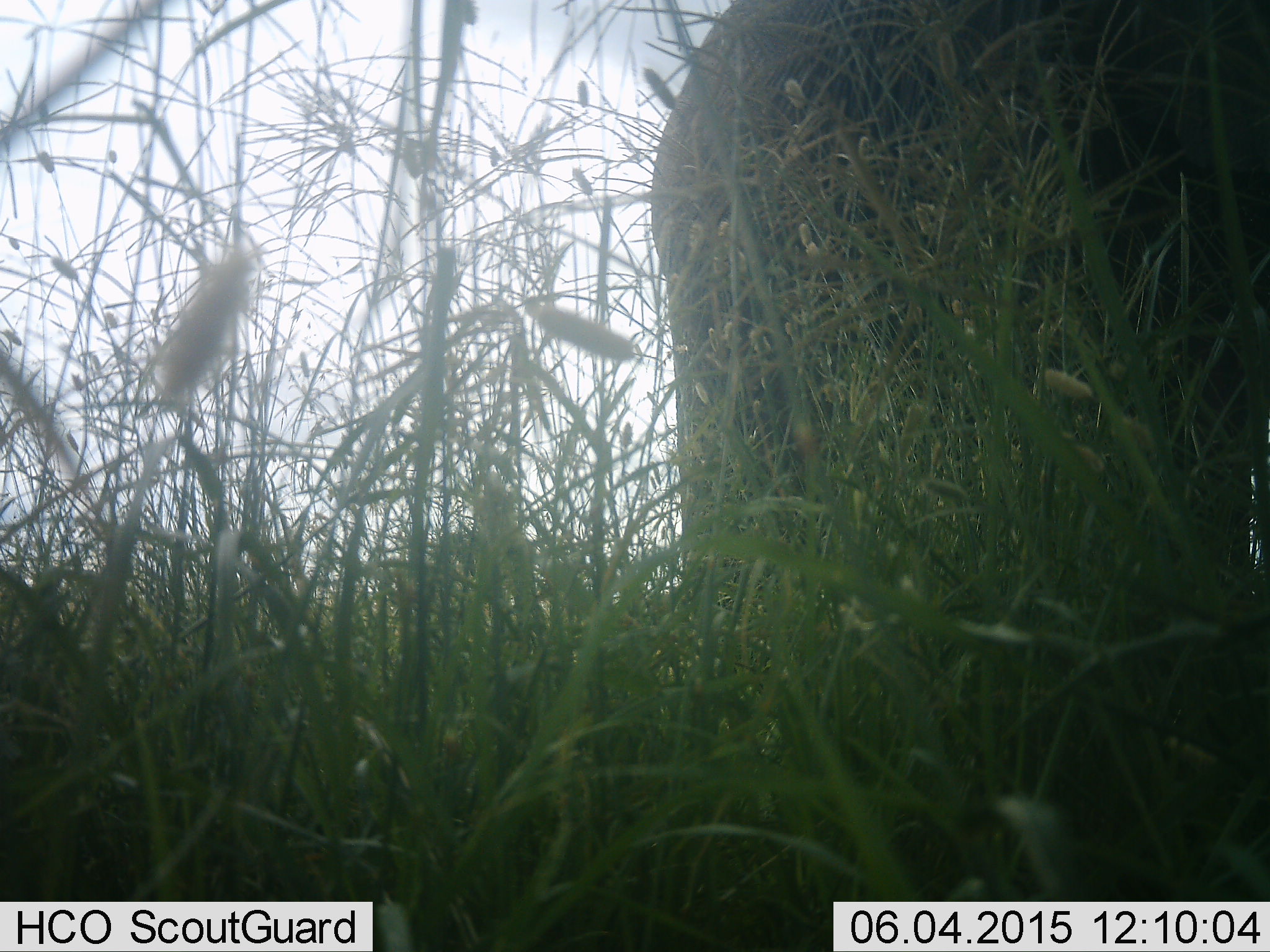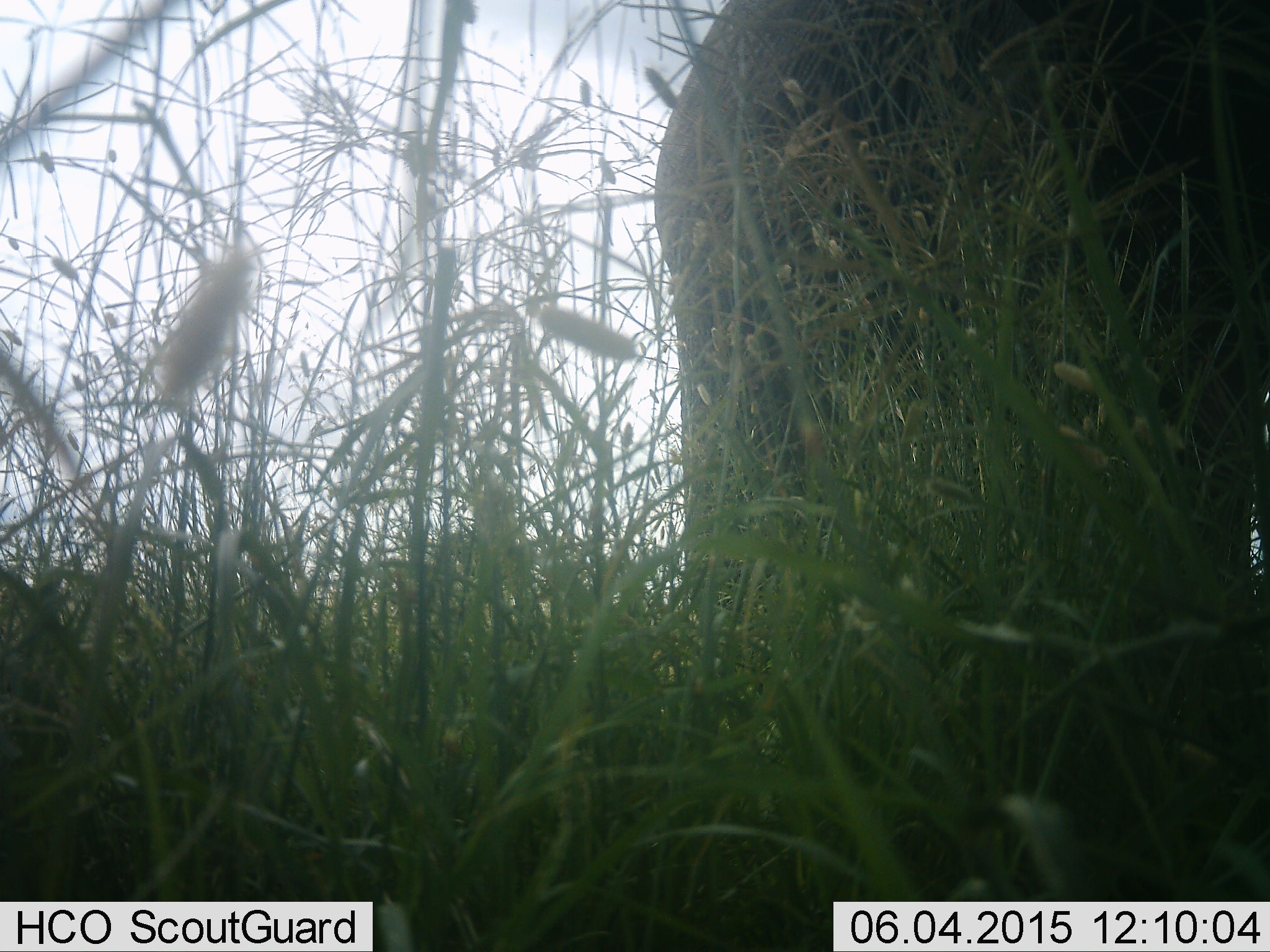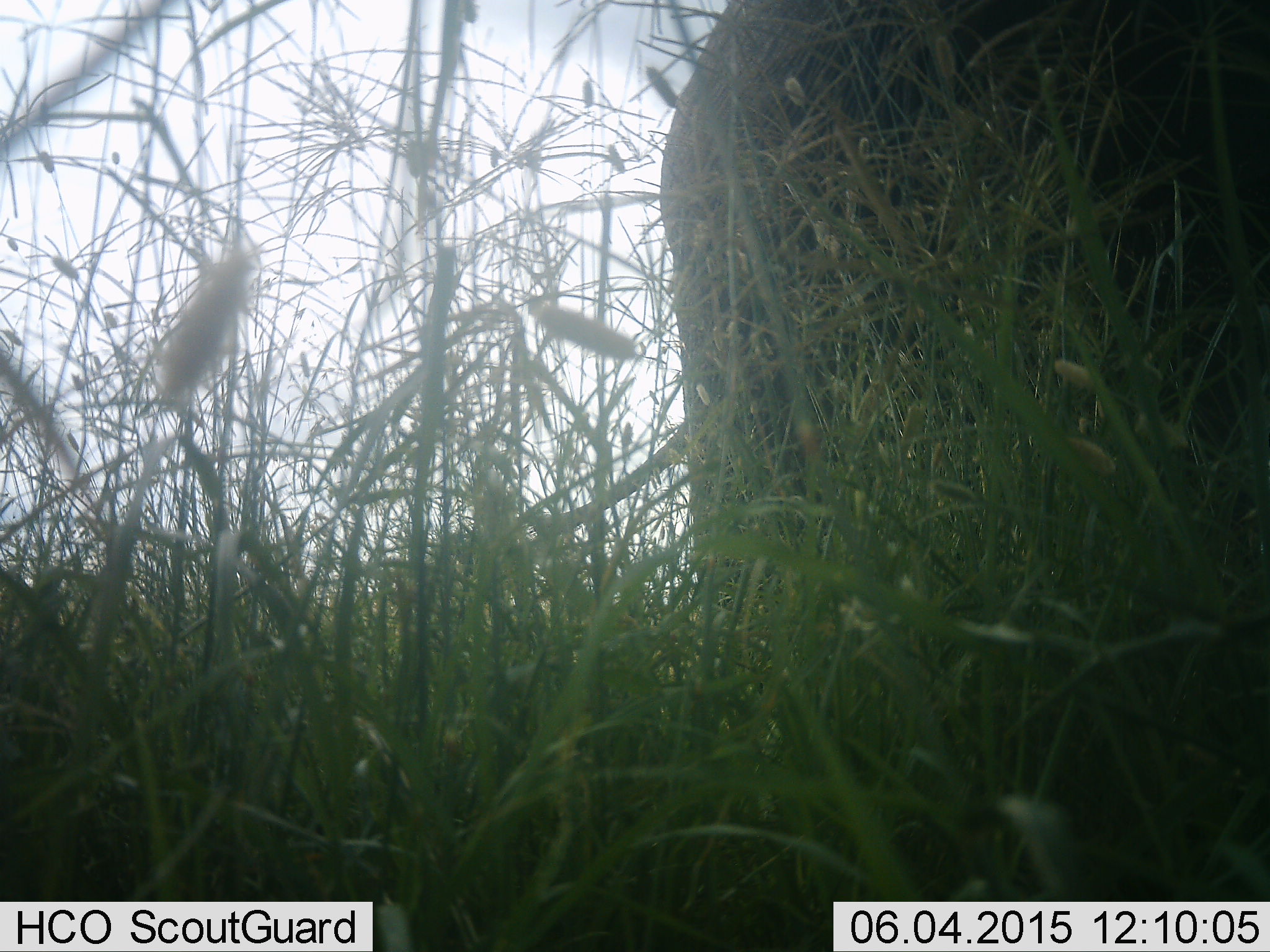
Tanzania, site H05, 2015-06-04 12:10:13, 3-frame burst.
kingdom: Animalia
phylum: Chordata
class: Mammalia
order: Proboscidea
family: Elephantidae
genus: Loxodonta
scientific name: Loxodonta africana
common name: african bush elephant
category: elephant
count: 1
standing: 100%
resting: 0%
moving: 0%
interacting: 0%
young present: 0%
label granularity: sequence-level